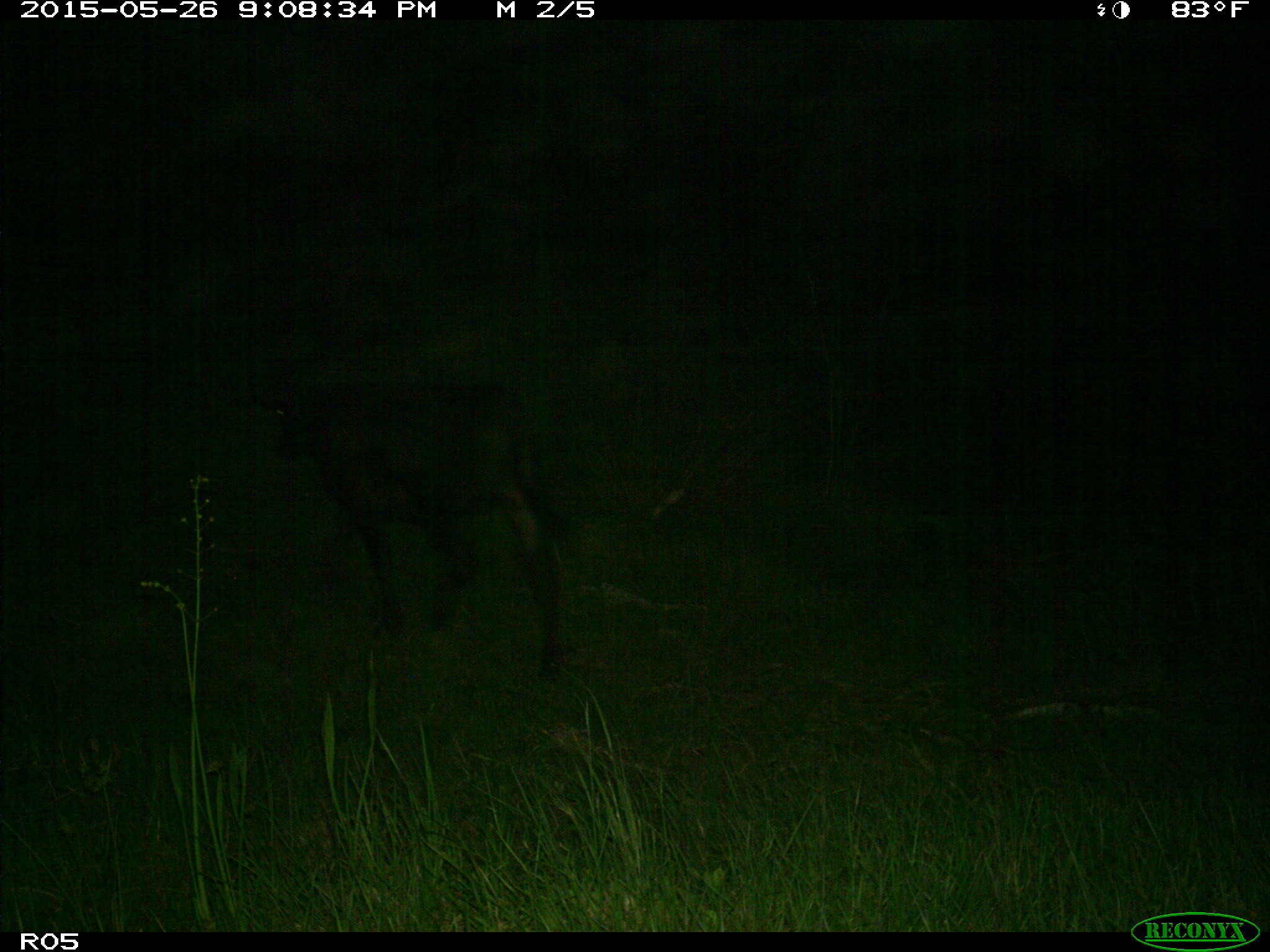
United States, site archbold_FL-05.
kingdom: Animalia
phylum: Chordata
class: Mammalia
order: Artiodactyla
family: Bovidae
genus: Bos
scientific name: Bos taurus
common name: domestic cow